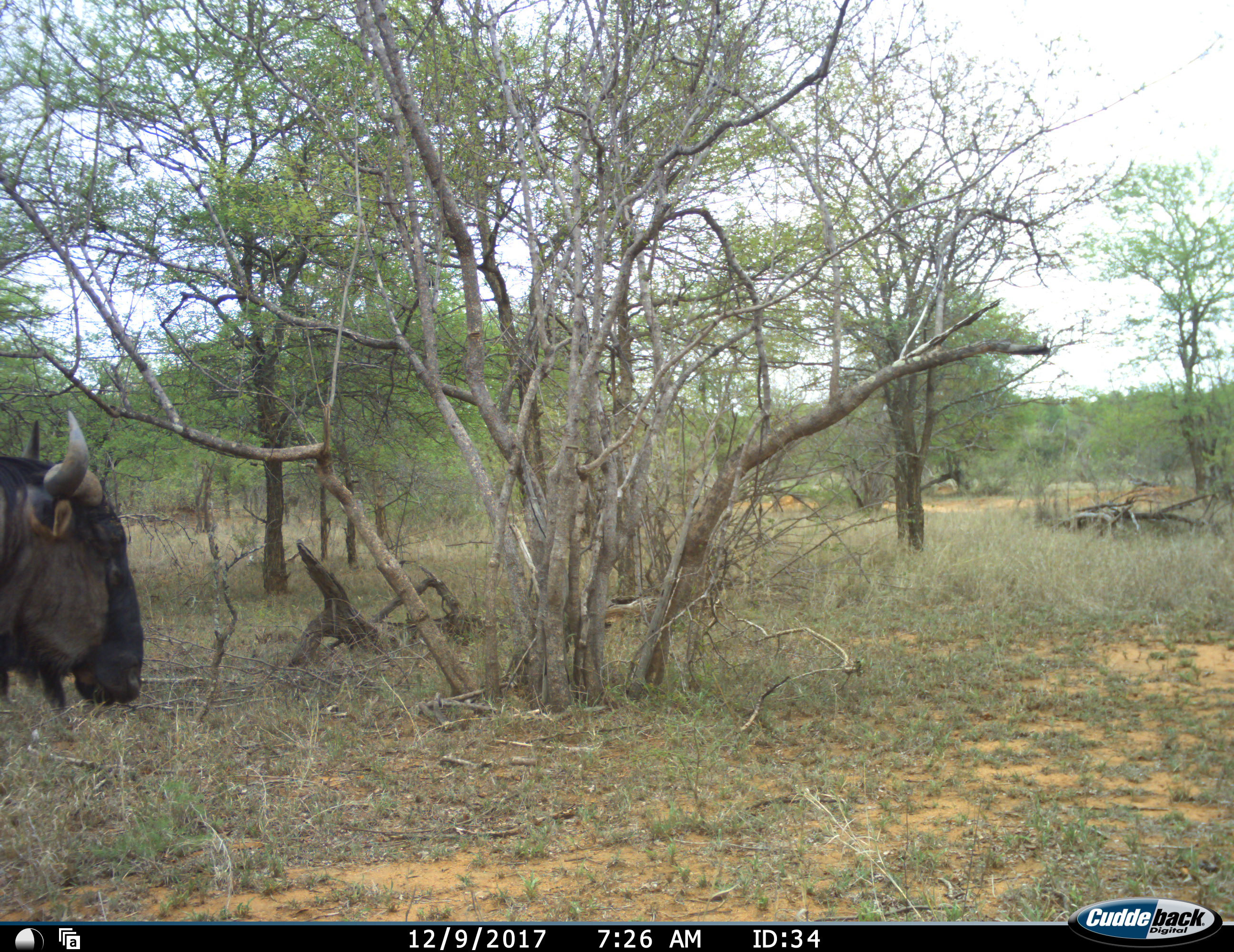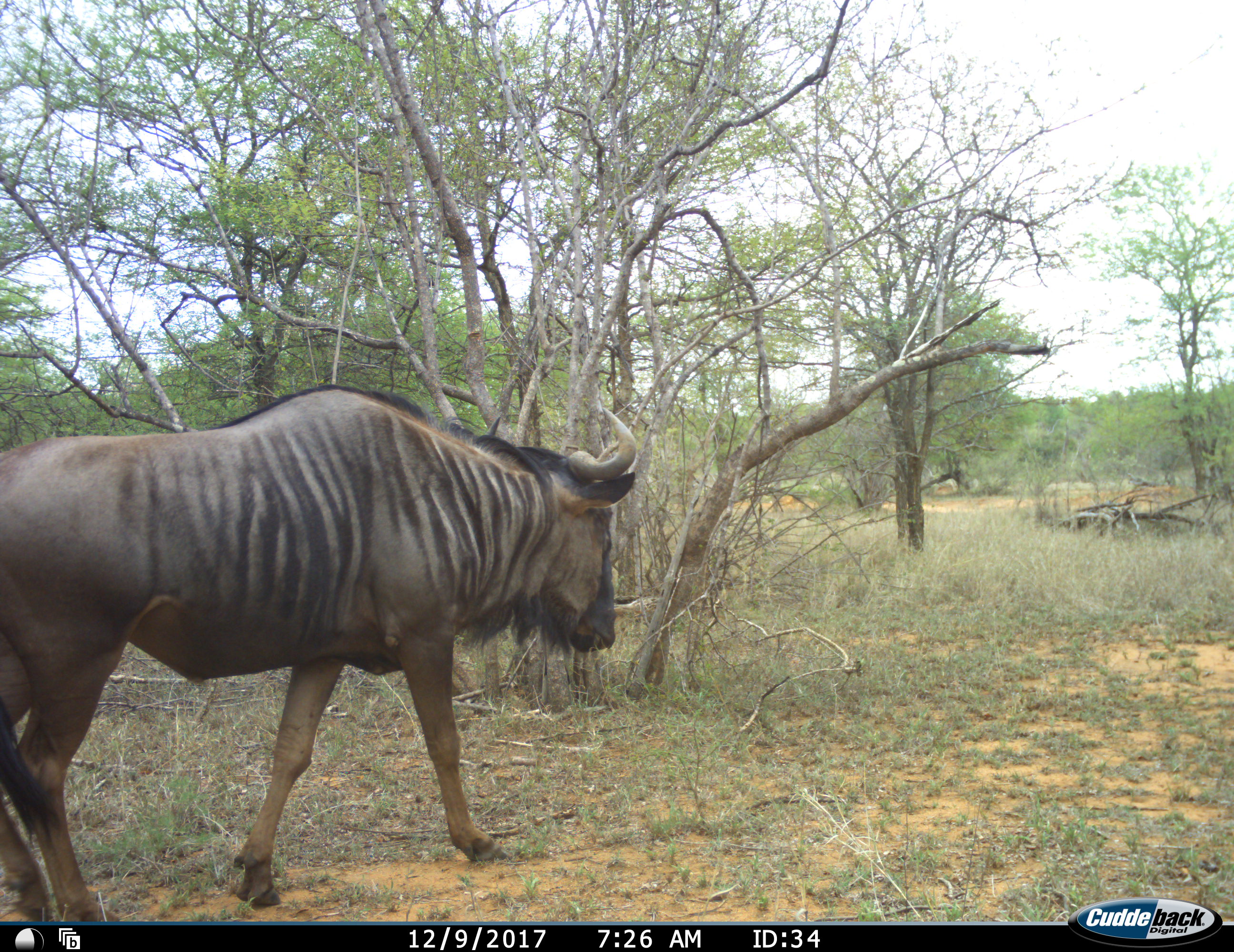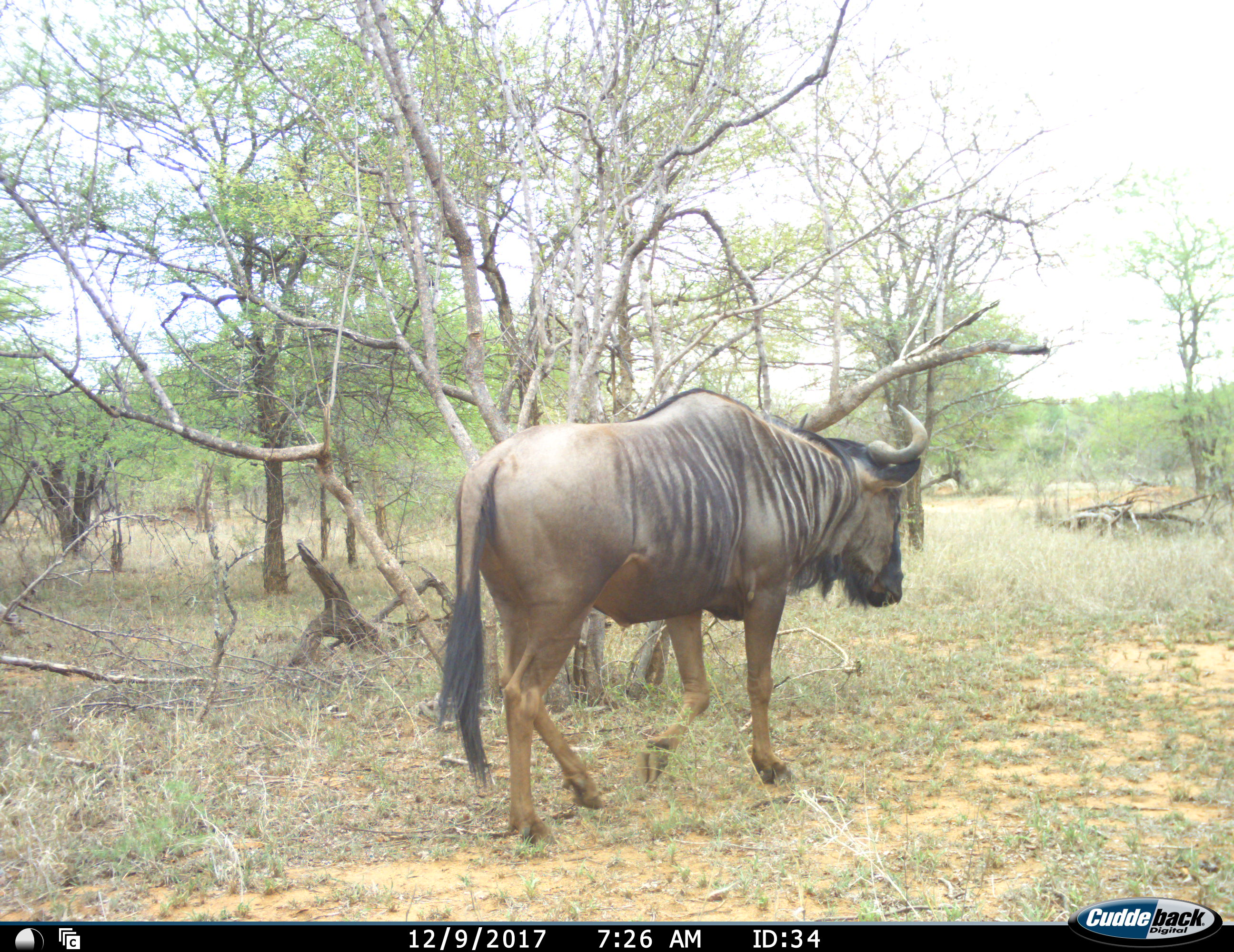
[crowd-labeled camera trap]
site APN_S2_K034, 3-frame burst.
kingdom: Animalia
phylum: Chordata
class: Mammalia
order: Artiodactyla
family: Bovidae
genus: Connochaetes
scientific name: Connochaetes taurinus taurinus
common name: blue wildebeest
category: wildebeestblue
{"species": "wildebeestblue (blue wildebeest) (Connochaetes taurinus taurinus)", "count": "1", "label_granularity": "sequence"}